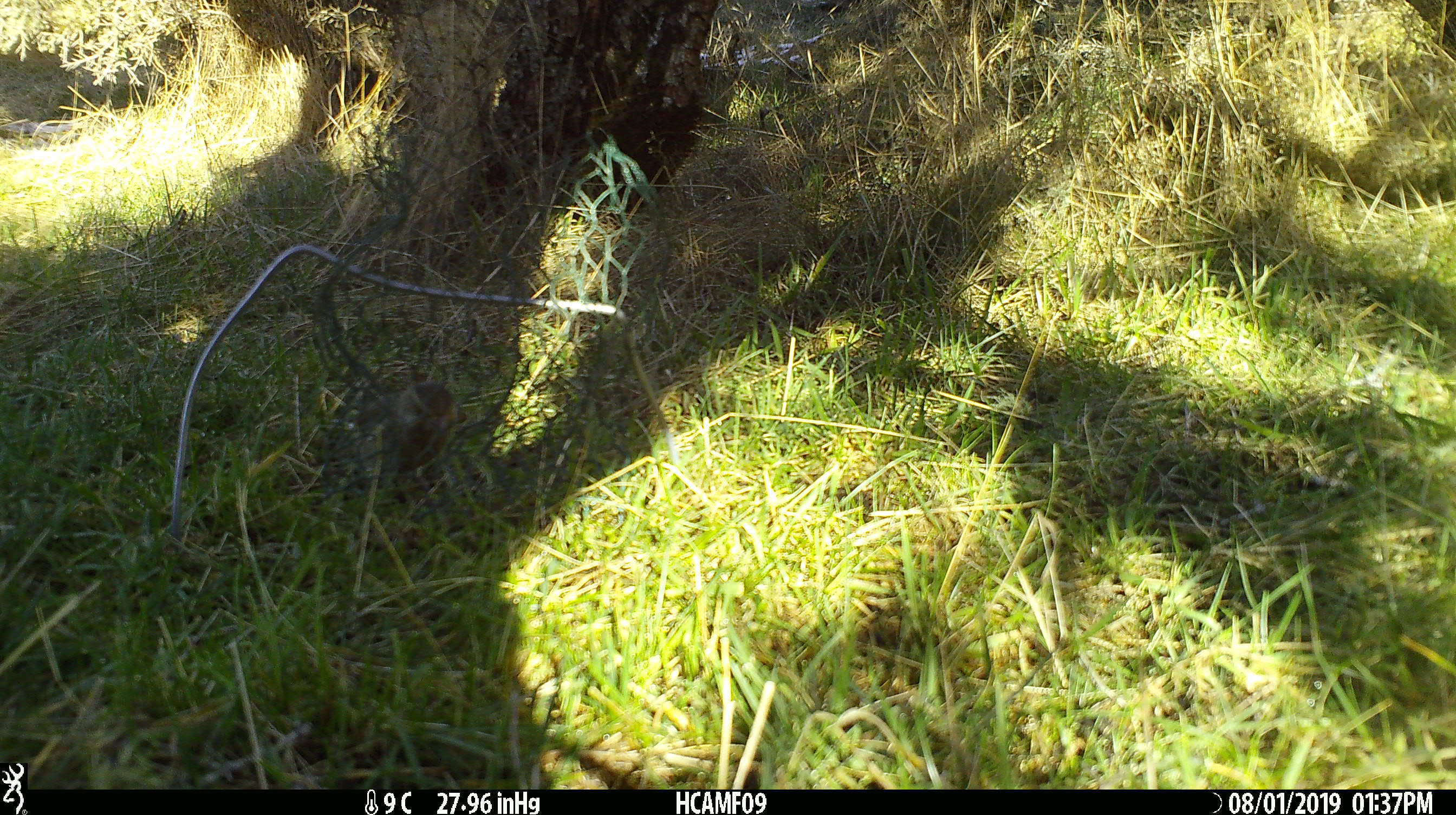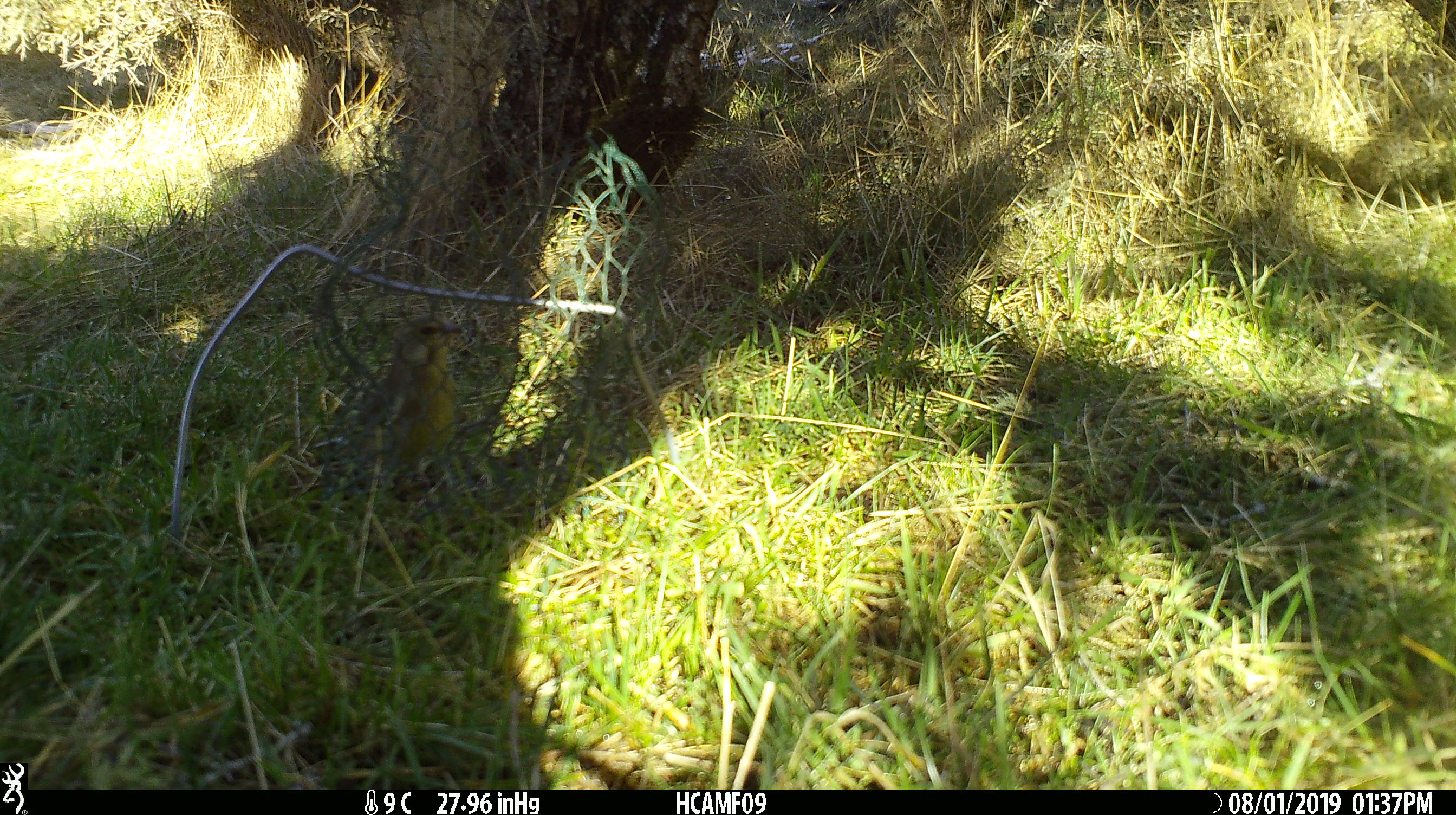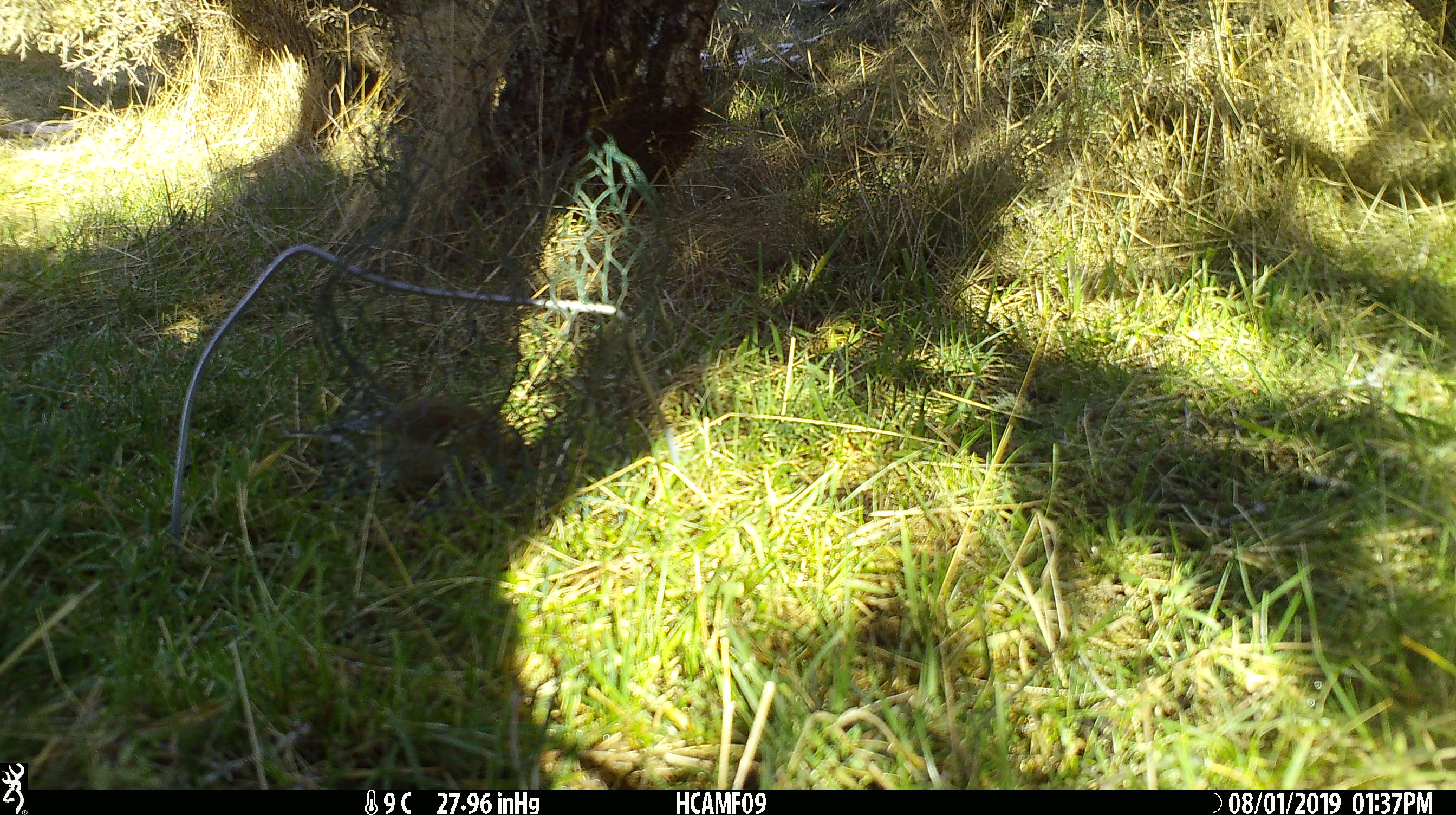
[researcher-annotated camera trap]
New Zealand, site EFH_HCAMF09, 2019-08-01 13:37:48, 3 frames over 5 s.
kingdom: Animalia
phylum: Chordata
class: Aves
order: Passeriformes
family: Fringillidae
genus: Chloris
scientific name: Chloris chloris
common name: greenfinch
Greenfinch (Chloris chloris).